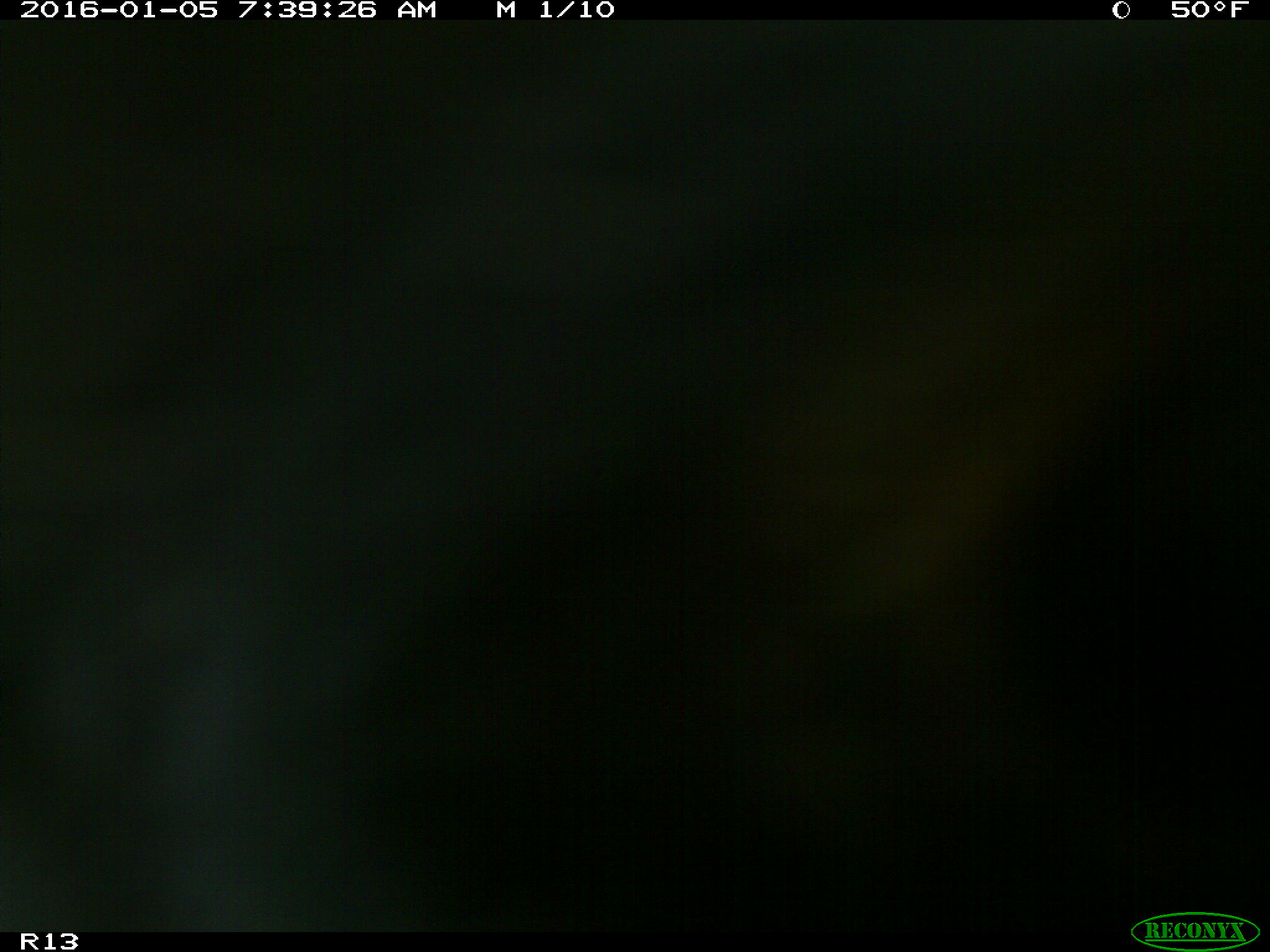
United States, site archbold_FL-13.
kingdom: Animalia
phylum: Chordata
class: Mammalia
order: Artiodactyla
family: Bovidae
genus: Bos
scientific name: Bos taurus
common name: domestic cow